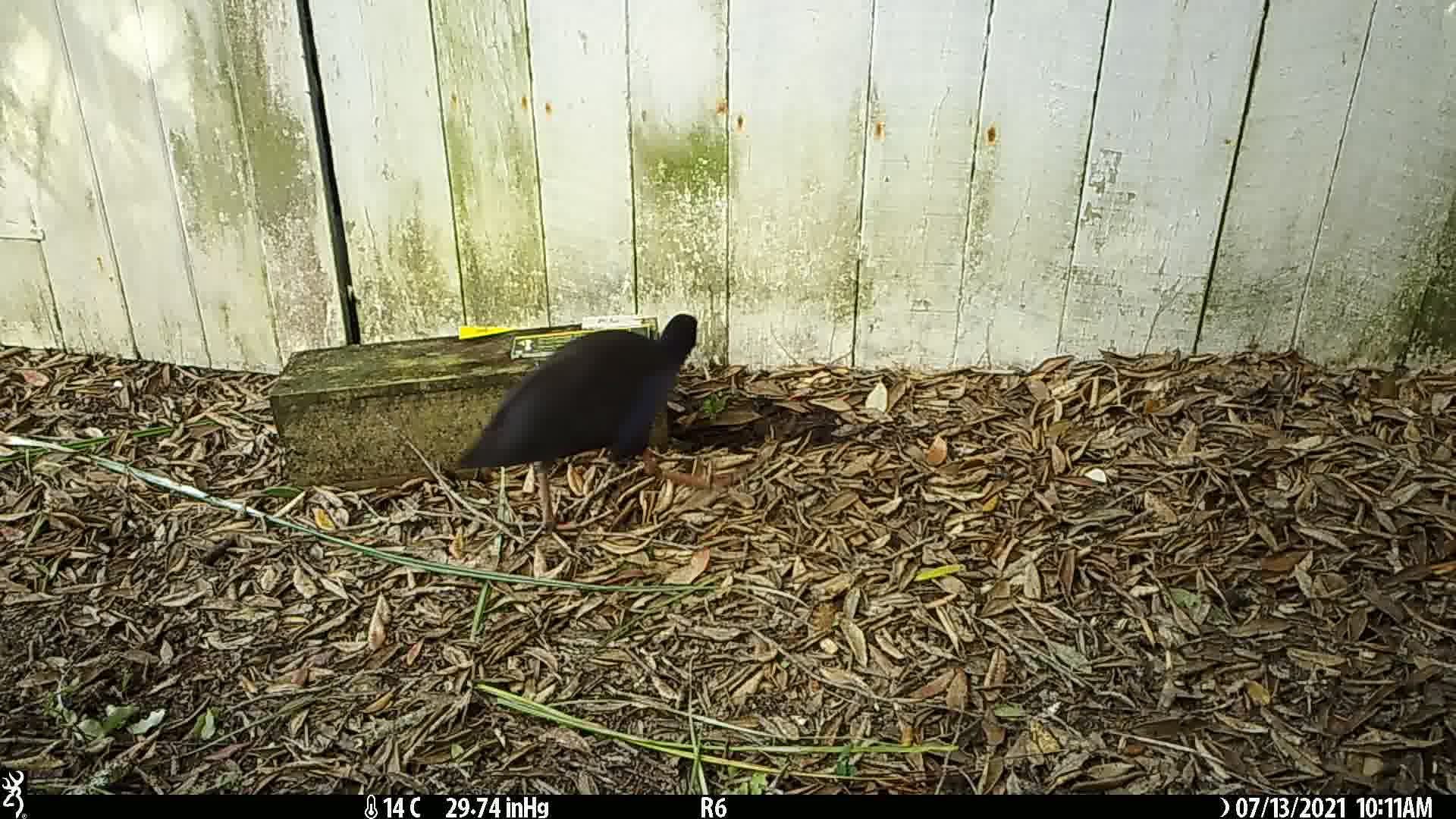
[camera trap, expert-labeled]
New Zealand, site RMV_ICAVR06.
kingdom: Animalia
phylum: Chordata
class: Aves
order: Gruiformes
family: Rallidae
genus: Porphyrio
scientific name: Porphyrio melanotus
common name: australasian swamphen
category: pukeko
Pukeko (australasian swamphen) (Porphyrio melanotus).